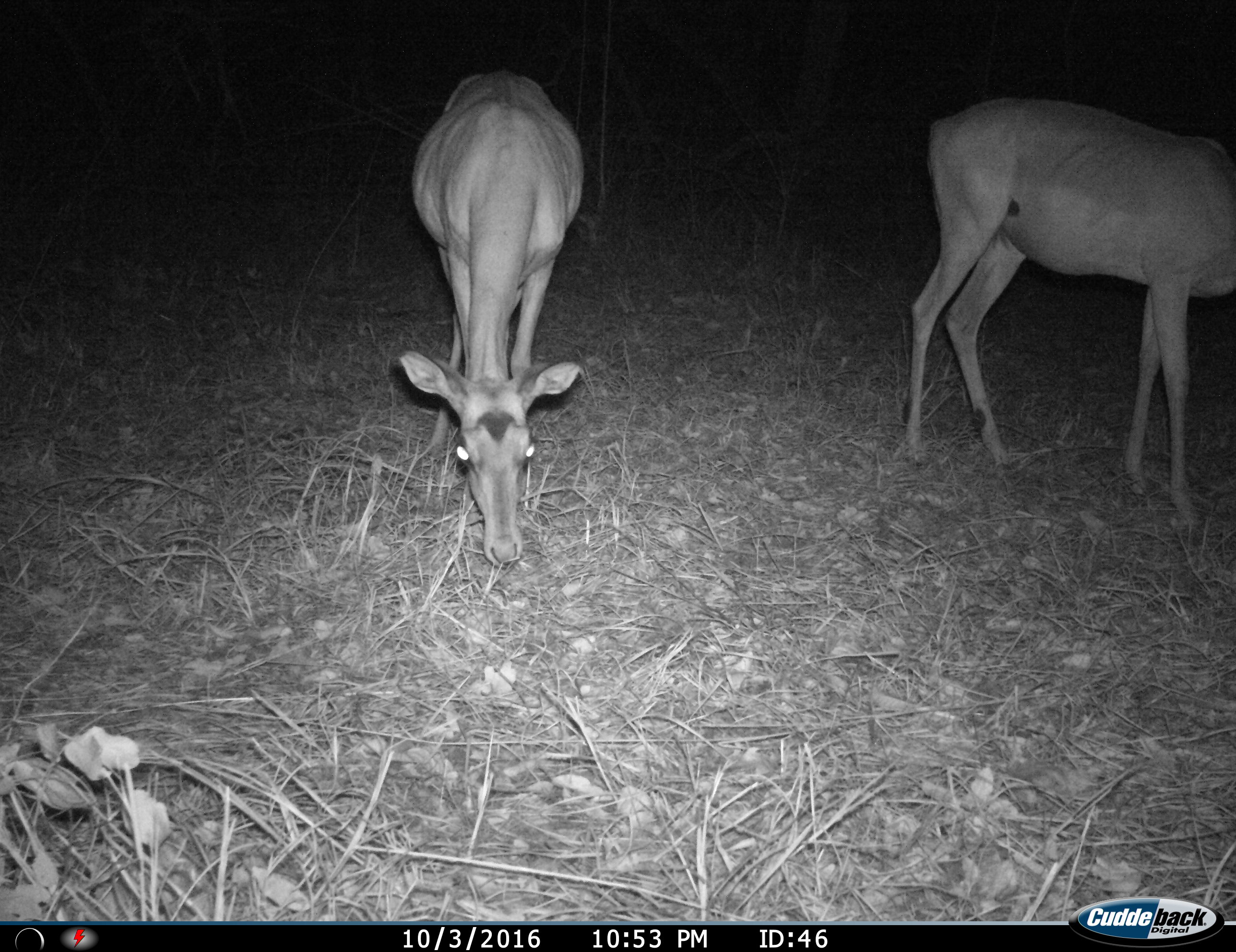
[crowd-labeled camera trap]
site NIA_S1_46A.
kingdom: Animalia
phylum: Chordata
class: Mammalia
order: Artiodactyla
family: Bovidae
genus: Aepyceros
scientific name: Aepyceros melampus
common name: impala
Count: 2.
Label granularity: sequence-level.